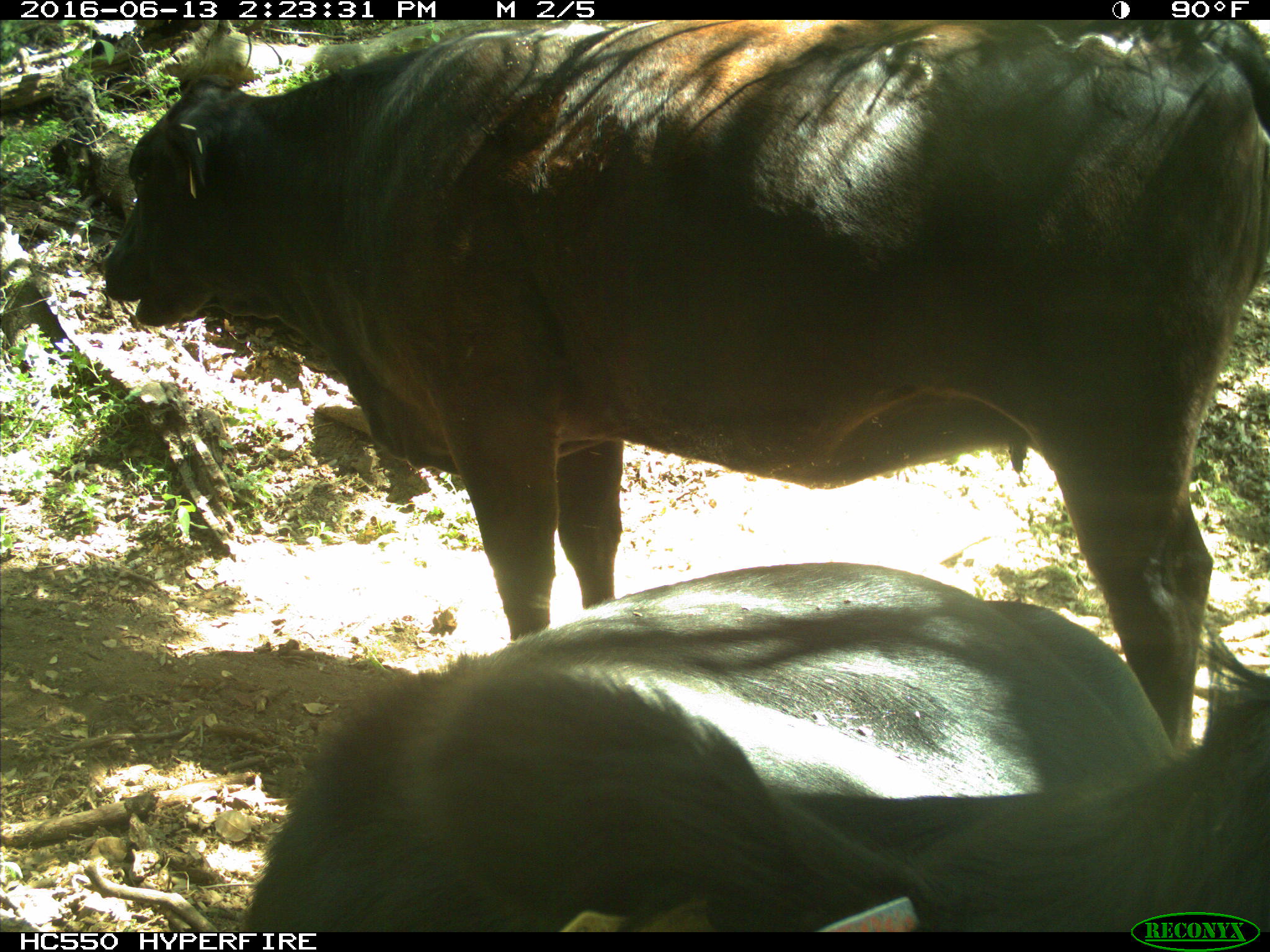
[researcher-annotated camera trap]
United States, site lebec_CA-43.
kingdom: Animalia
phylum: Chordata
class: Mammalia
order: Artiodactyla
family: Bovidae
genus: Bos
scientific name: Bos taurus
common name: domestic cow